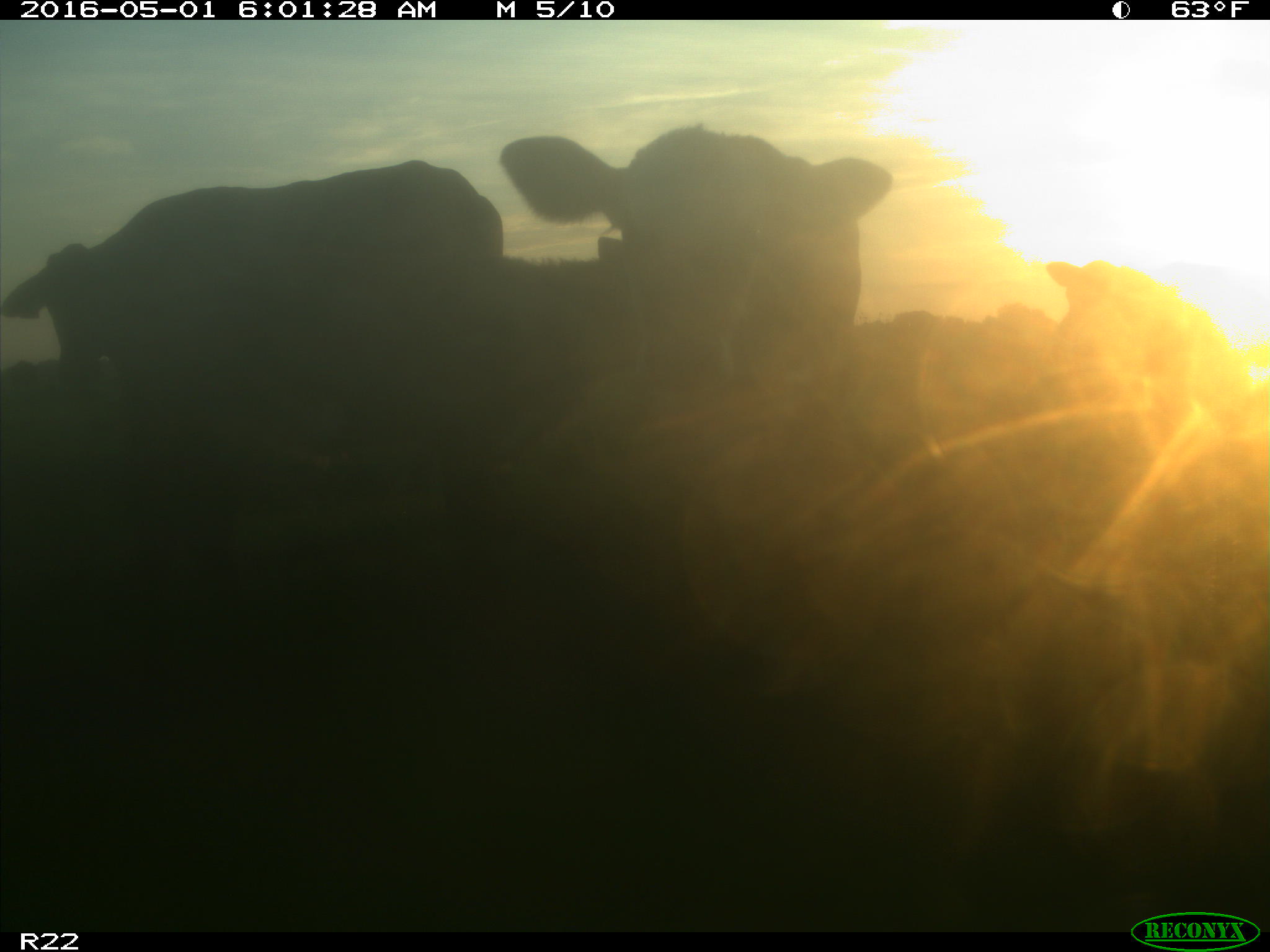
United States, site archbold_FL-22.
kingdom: Animalia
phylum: Chordata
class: Mammalia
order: Artiodactyla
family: Bovidae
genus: Bos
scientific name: Bos taurus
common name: domestic cow